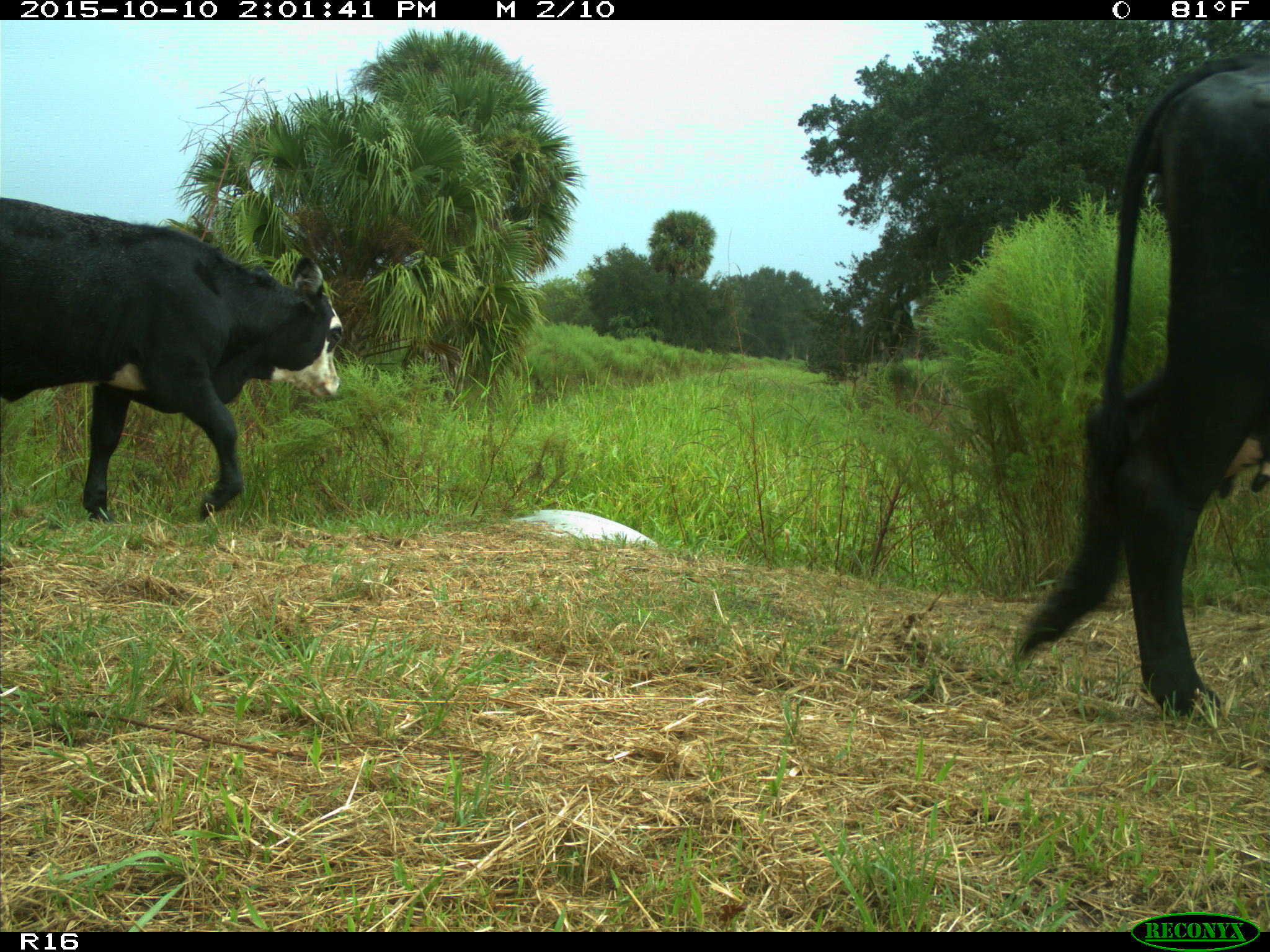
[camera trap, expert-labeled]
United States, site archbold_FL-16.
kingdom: Animalia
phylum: Chordata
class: Mammalia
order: Artiodactyla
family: Bovidae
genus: Bos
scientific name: Bos taurus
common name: domestic cow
Bos taurus (domestic cow).